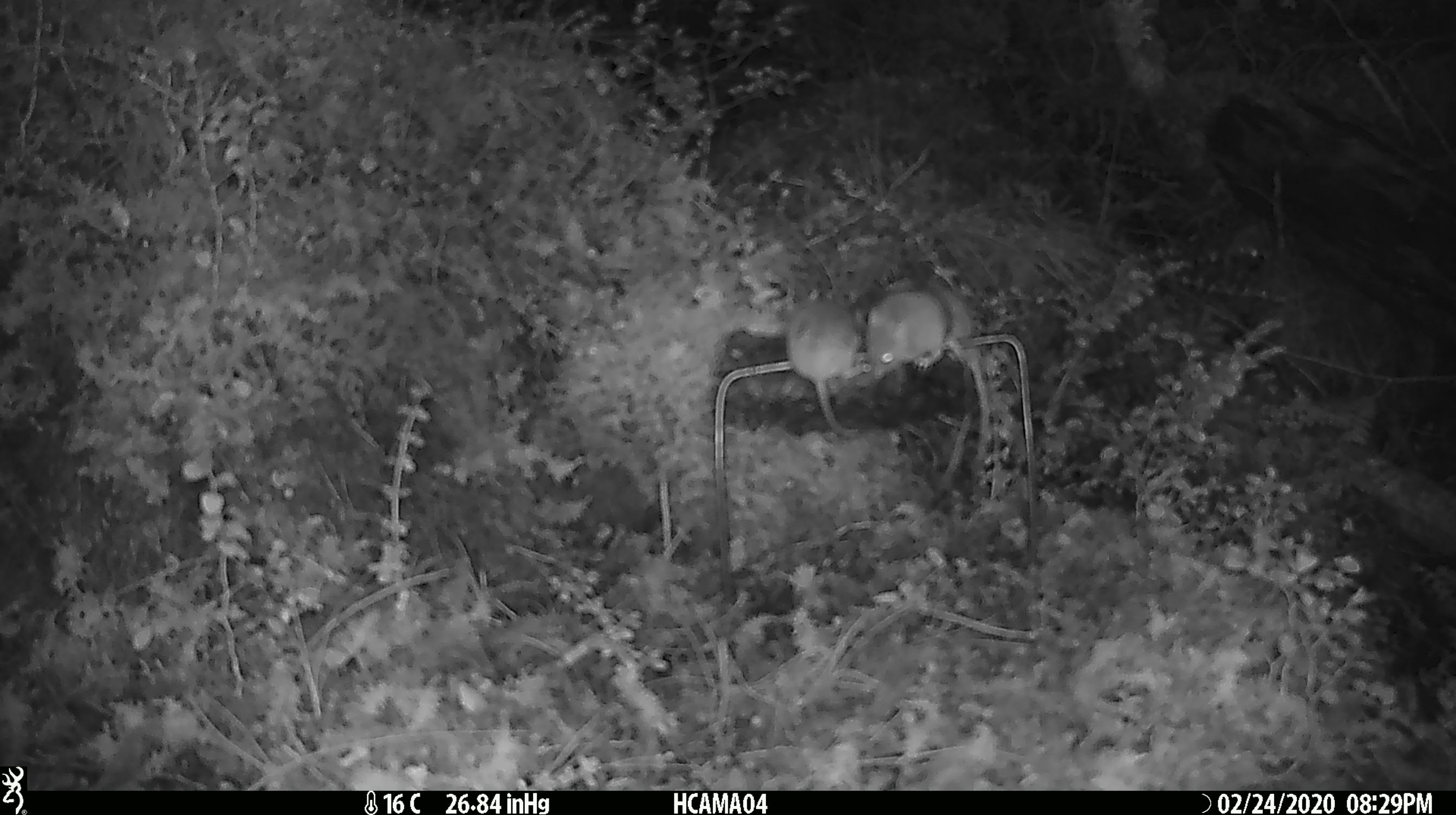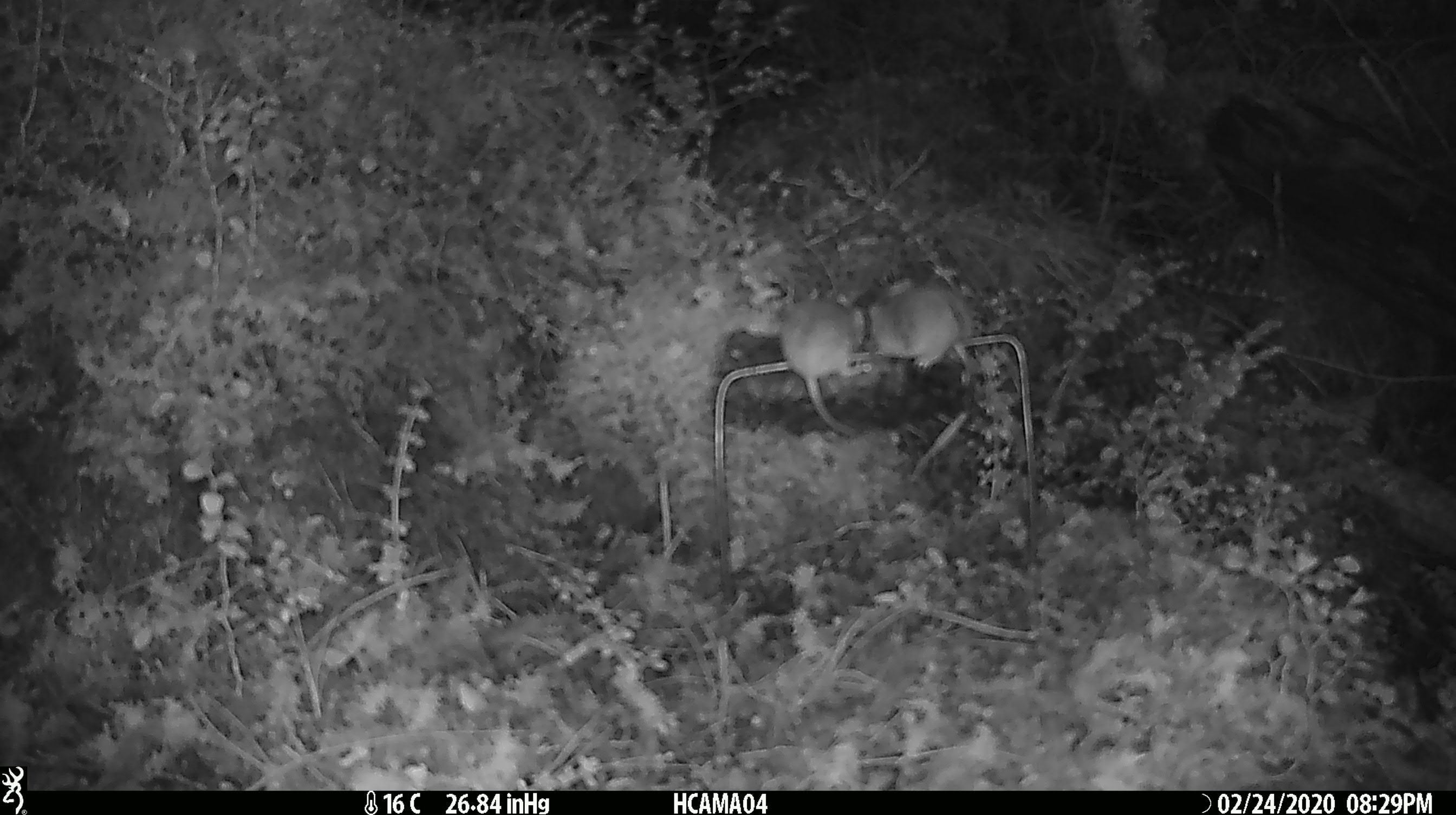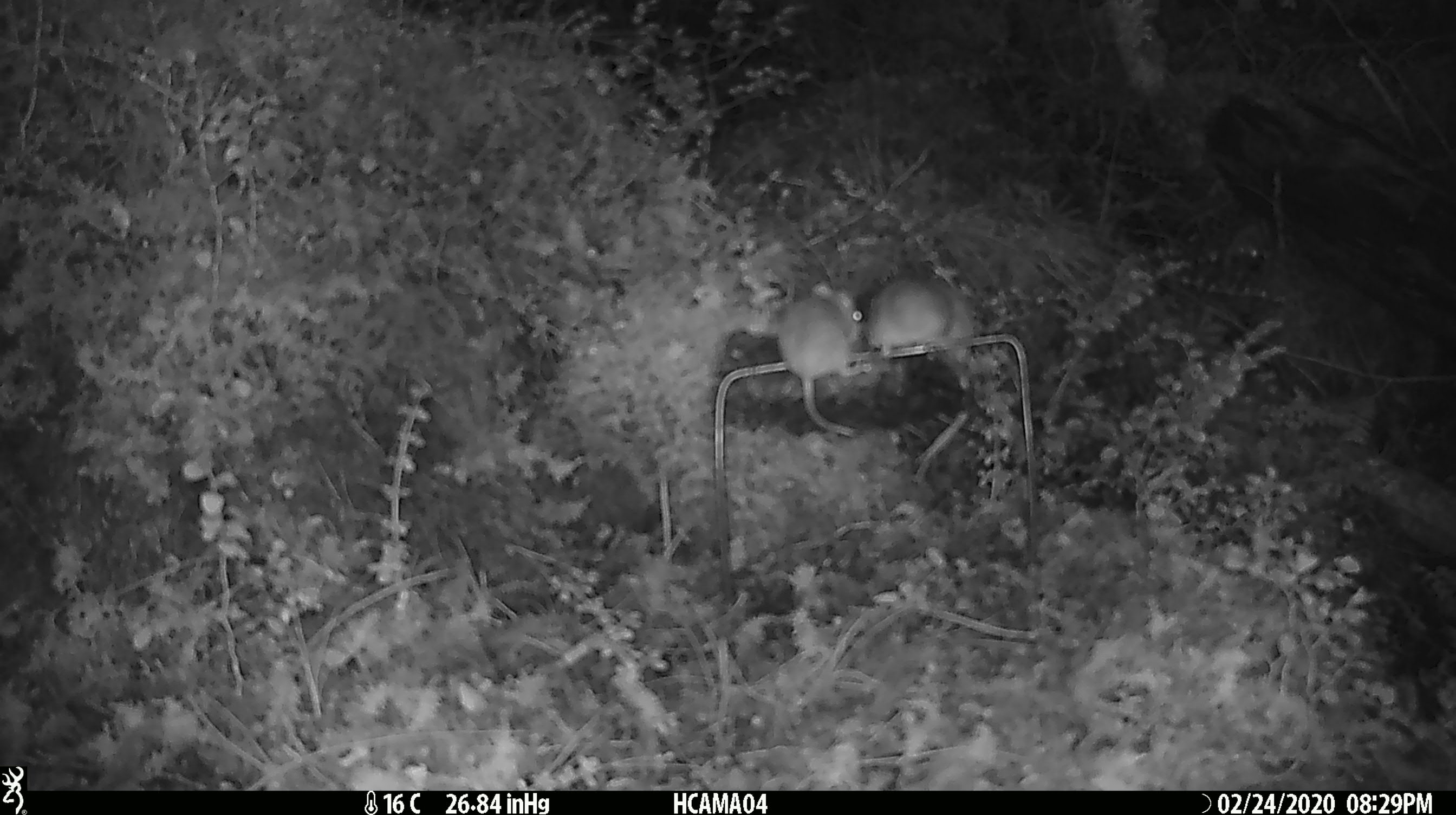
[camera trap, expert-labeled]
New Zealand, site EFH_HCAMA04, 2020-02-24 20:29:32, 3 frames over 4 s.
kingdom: Animalia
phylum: Chordata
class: Mammalia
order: Rodentia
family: Muridae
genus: Mus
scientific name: Mus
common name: mouse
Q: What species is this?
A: Mouse (Mus).